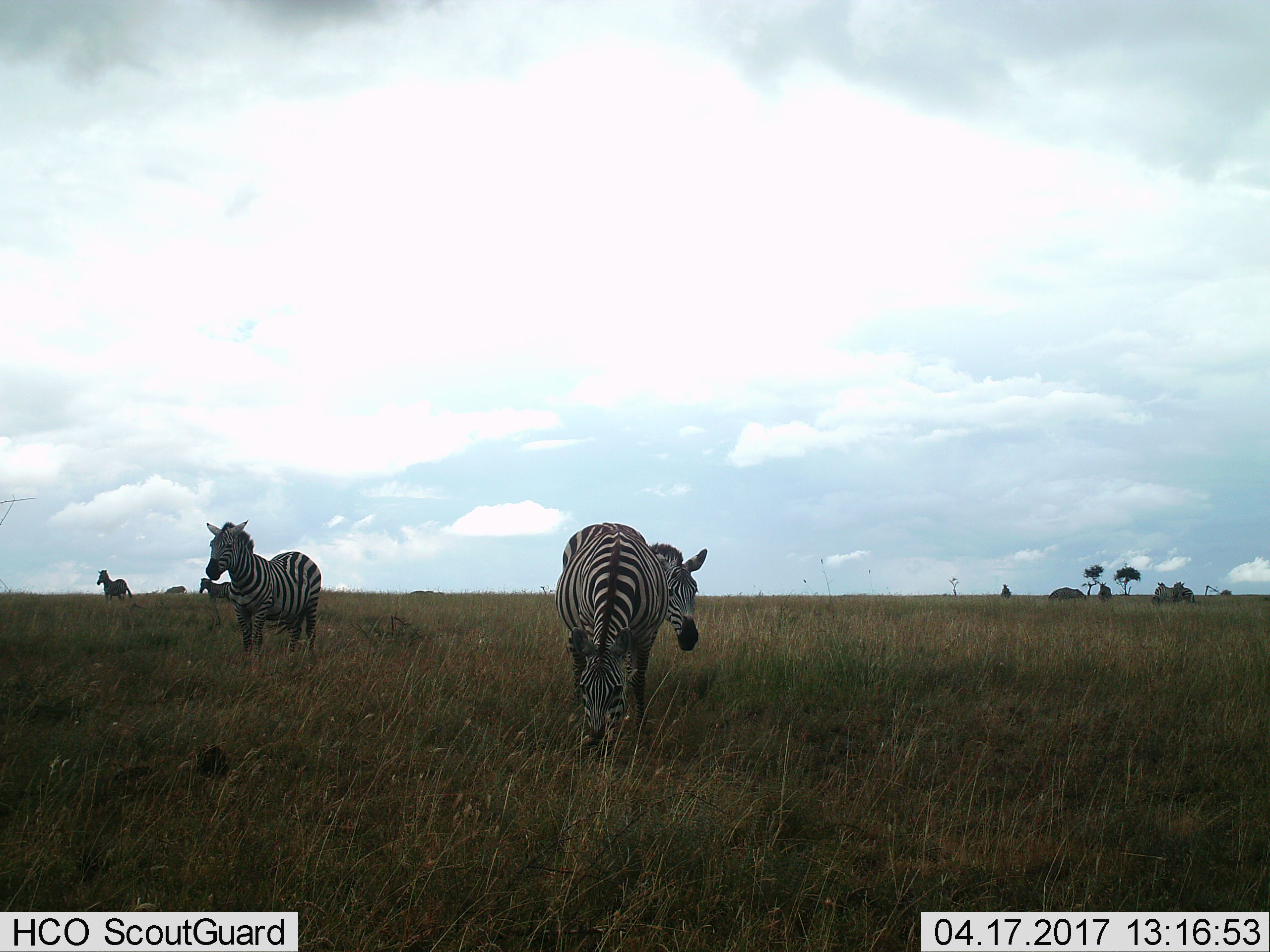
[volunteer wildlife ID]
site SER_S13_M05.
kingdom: Animalia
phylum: Chordata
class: Mammalia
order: Perissodactyla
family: Equidae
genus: Equus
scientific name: Equus quagga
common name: plains zebra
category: zebraplains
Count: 5.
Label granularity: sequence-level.